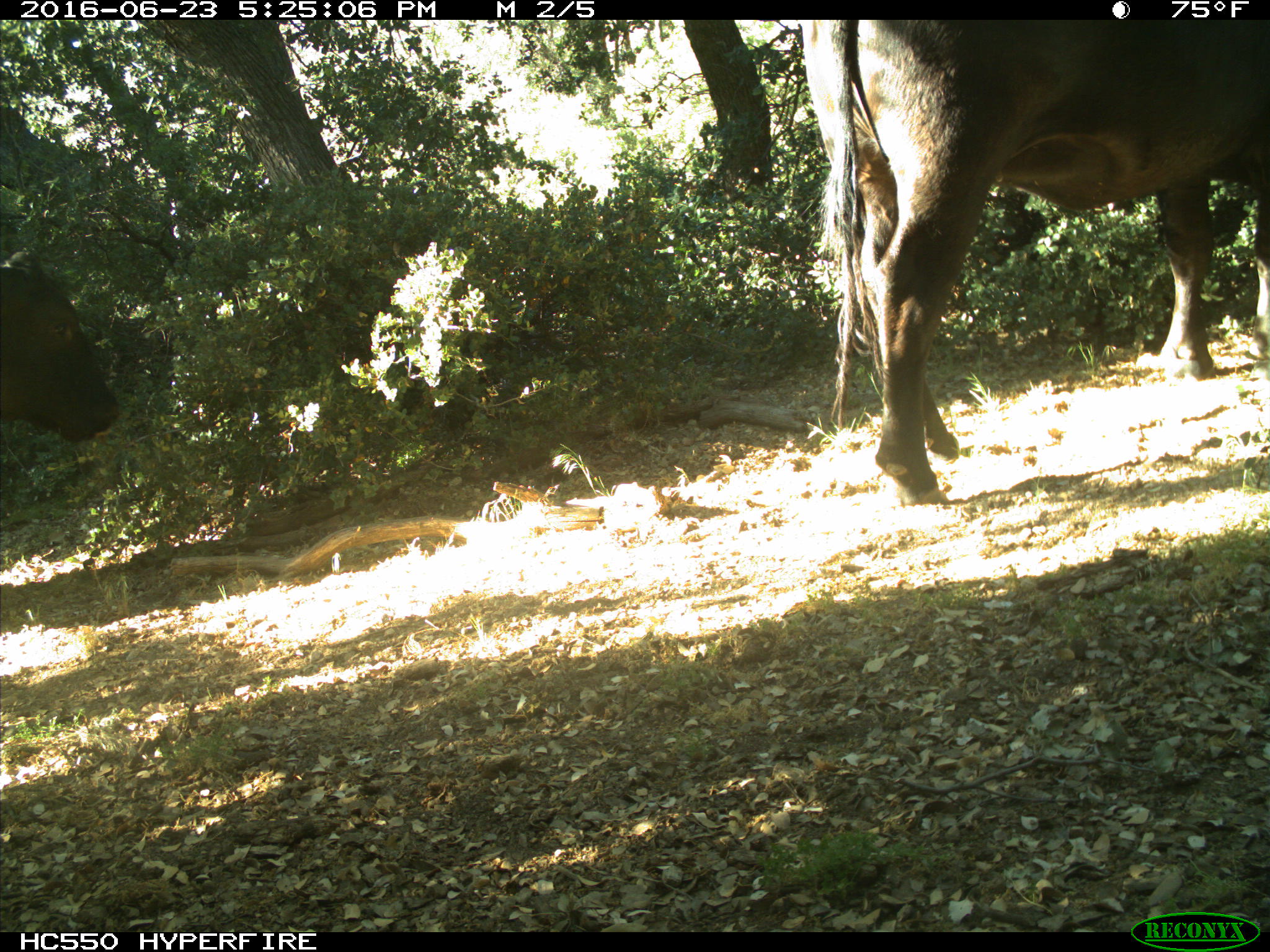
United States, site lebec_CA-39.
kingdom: Animalia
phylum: Chordata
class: Mammalia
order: Artiodactyla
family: Bovidae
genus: Bos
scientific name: Bos taurus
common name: domestic cow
Bos taurus (domestic cow).